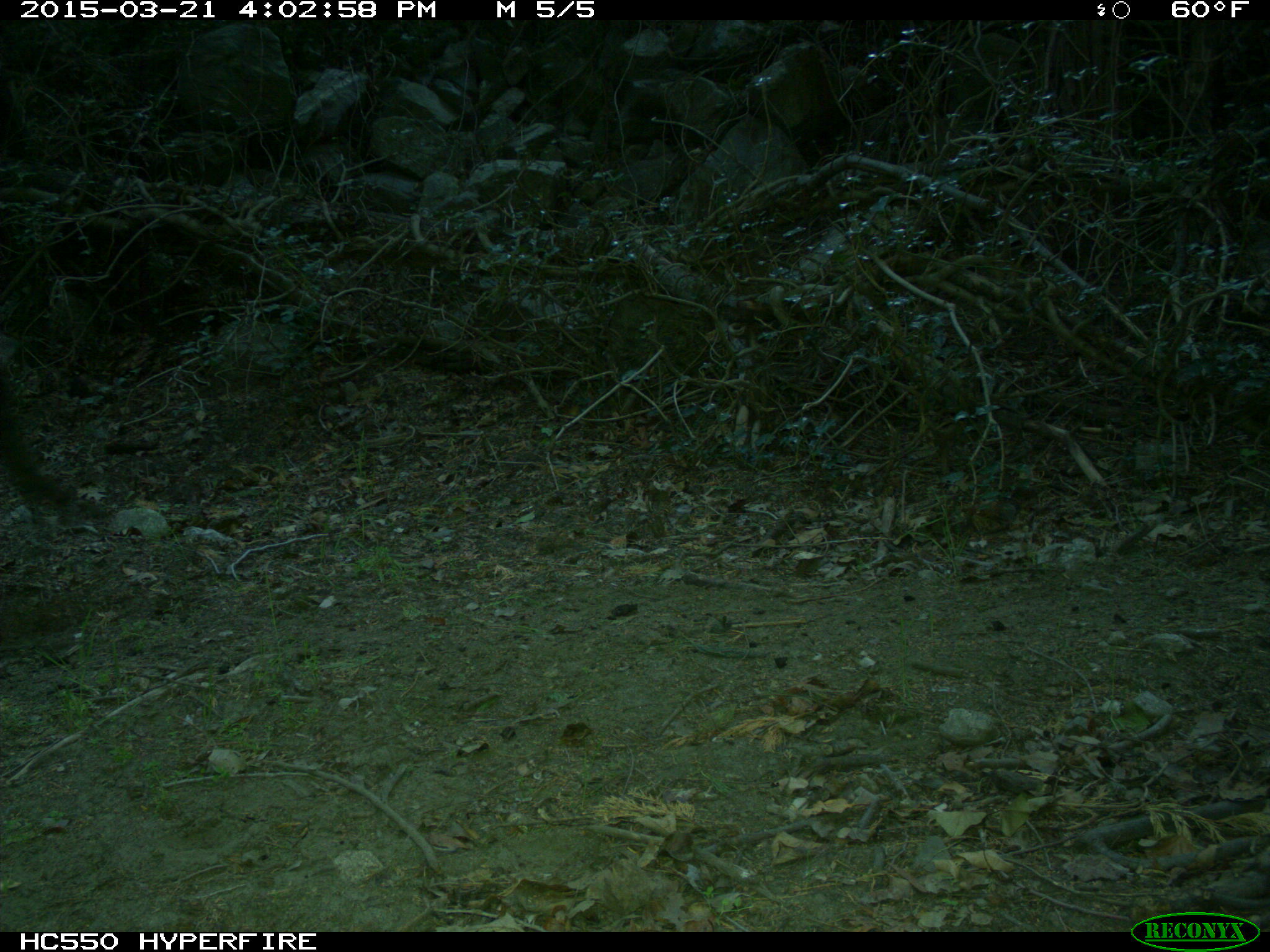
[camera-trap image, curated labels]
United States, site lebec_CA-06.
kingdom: Animalia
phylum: Chordata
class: Mammalia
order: Artiodactyla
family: Bovidae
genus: Bos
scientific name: Bos taurus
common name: domestic cow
Bos taurus (domestic cow).